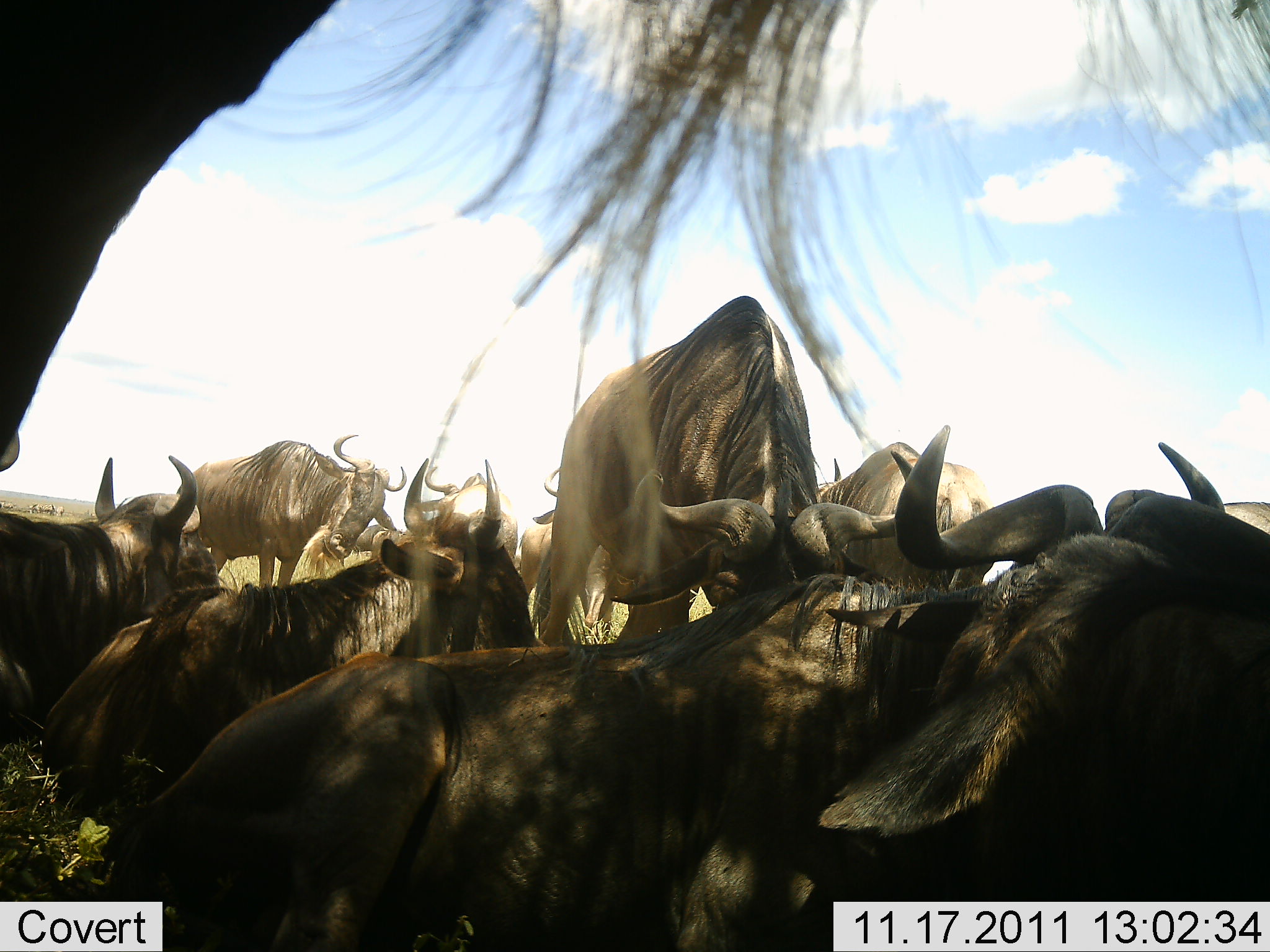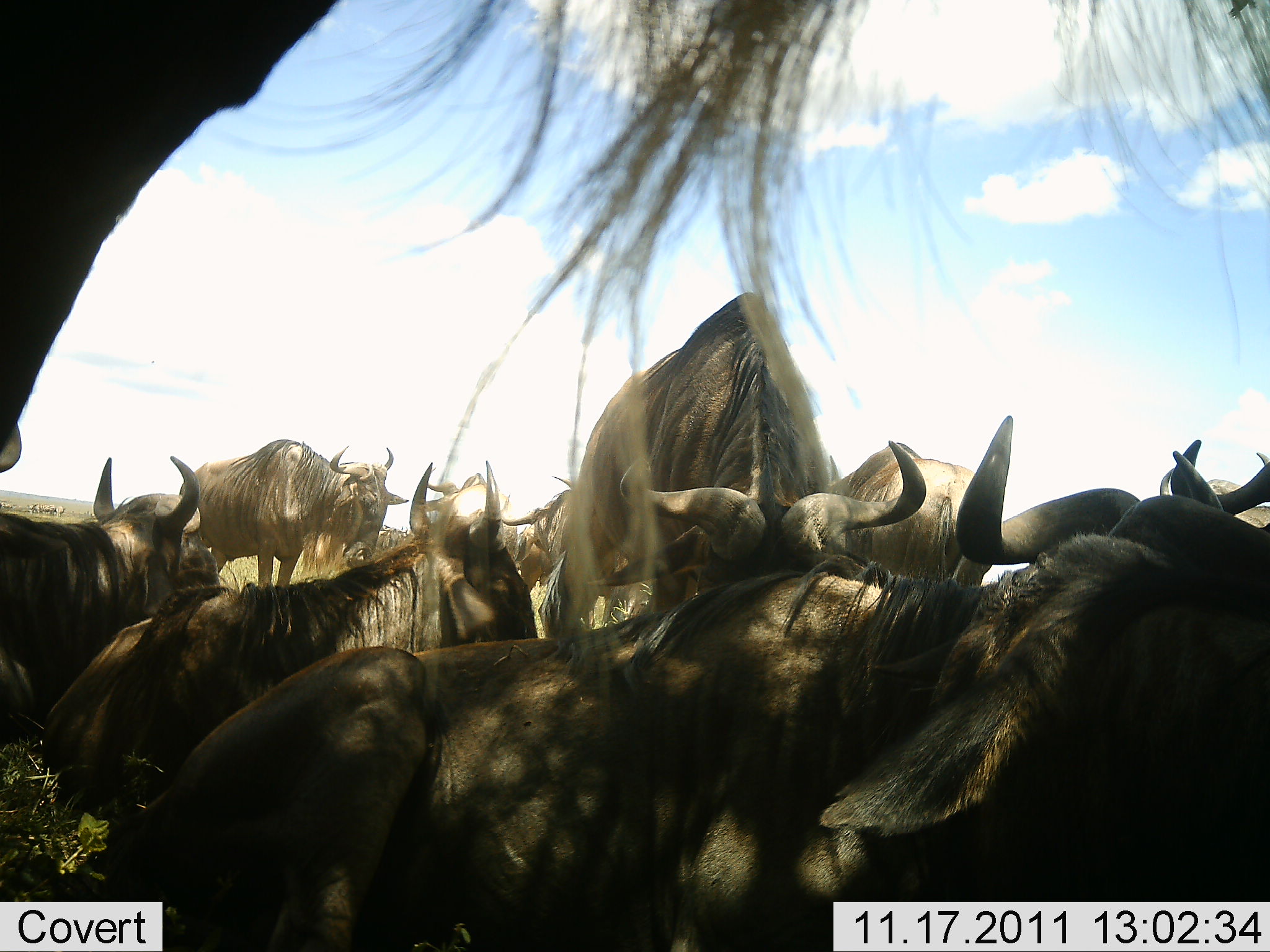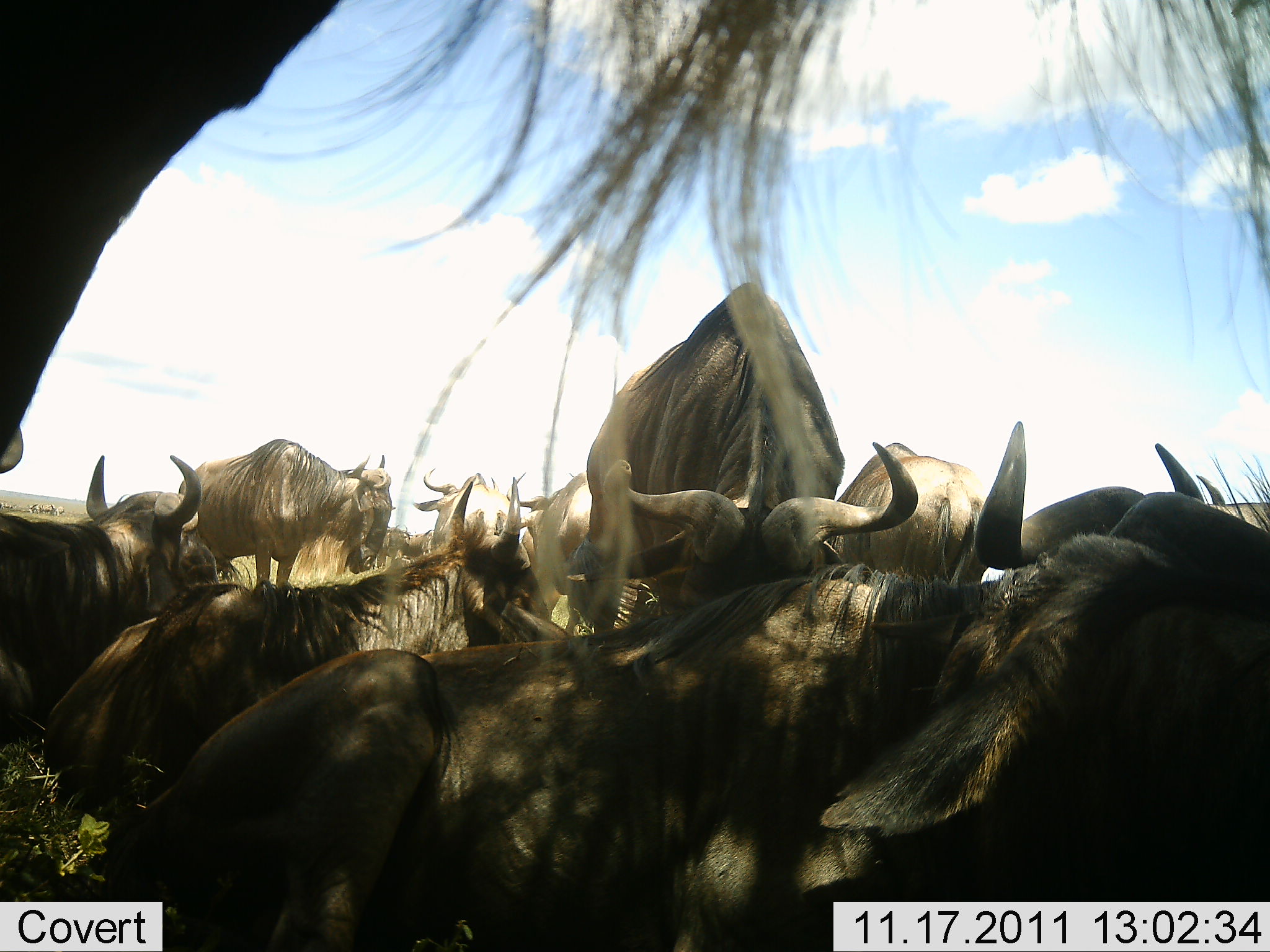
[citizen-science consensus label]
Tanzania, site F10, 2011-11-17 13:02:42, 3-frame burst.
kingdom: Animalia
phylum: Chordata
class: Mammalia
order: Artiodactyla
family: Bovidae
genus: Connochaetes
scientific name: Connochaetes taurinus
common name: blue wildebeest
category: wildebeest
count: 11-50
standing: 69%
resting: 92%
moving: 15%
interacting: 23%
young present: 0%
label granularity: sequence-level